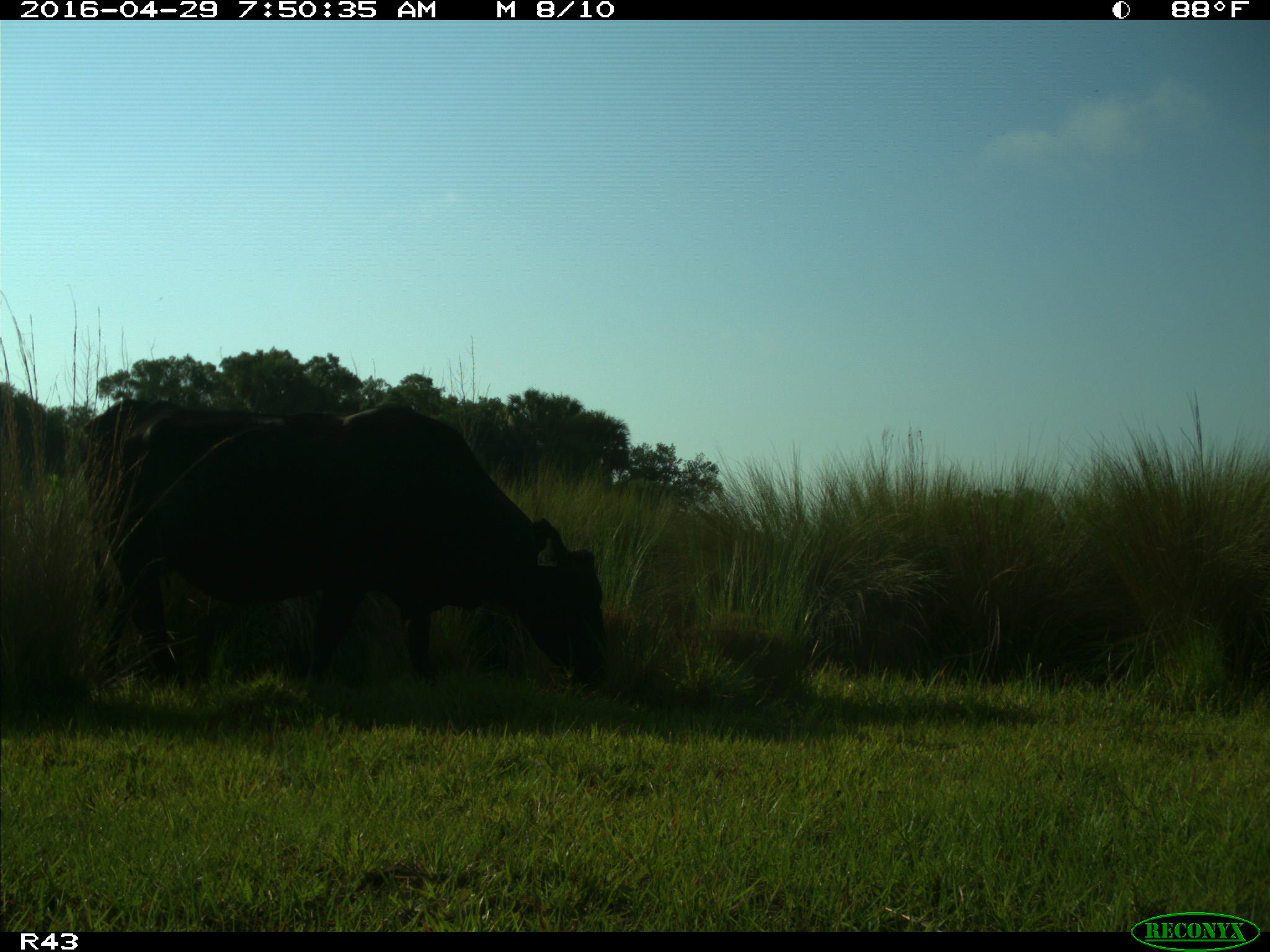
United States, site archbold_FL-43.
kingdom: Animalia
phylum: Chordata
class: Mammalia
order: Artiodactyla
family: Bovidae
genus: Bos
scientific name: Bos taurus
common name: domestic cow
Bos taurus (domestic cow).